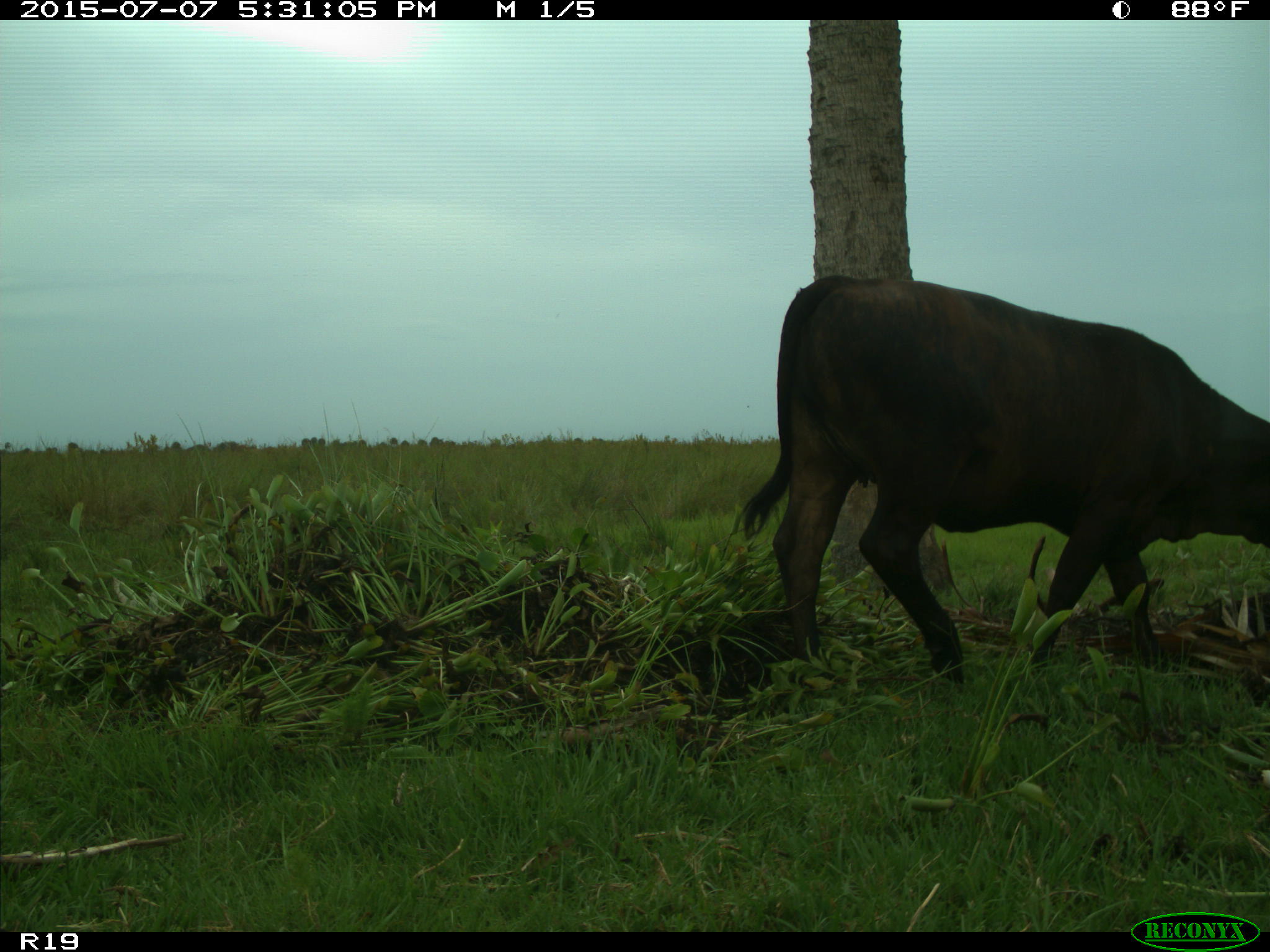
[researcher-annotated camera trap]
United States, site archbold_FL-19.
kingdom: Animalia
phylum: Chordata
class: Mammalia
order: Artiodactyla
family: Bovidae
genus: Bos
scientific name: Bos taurus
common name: domestic cow